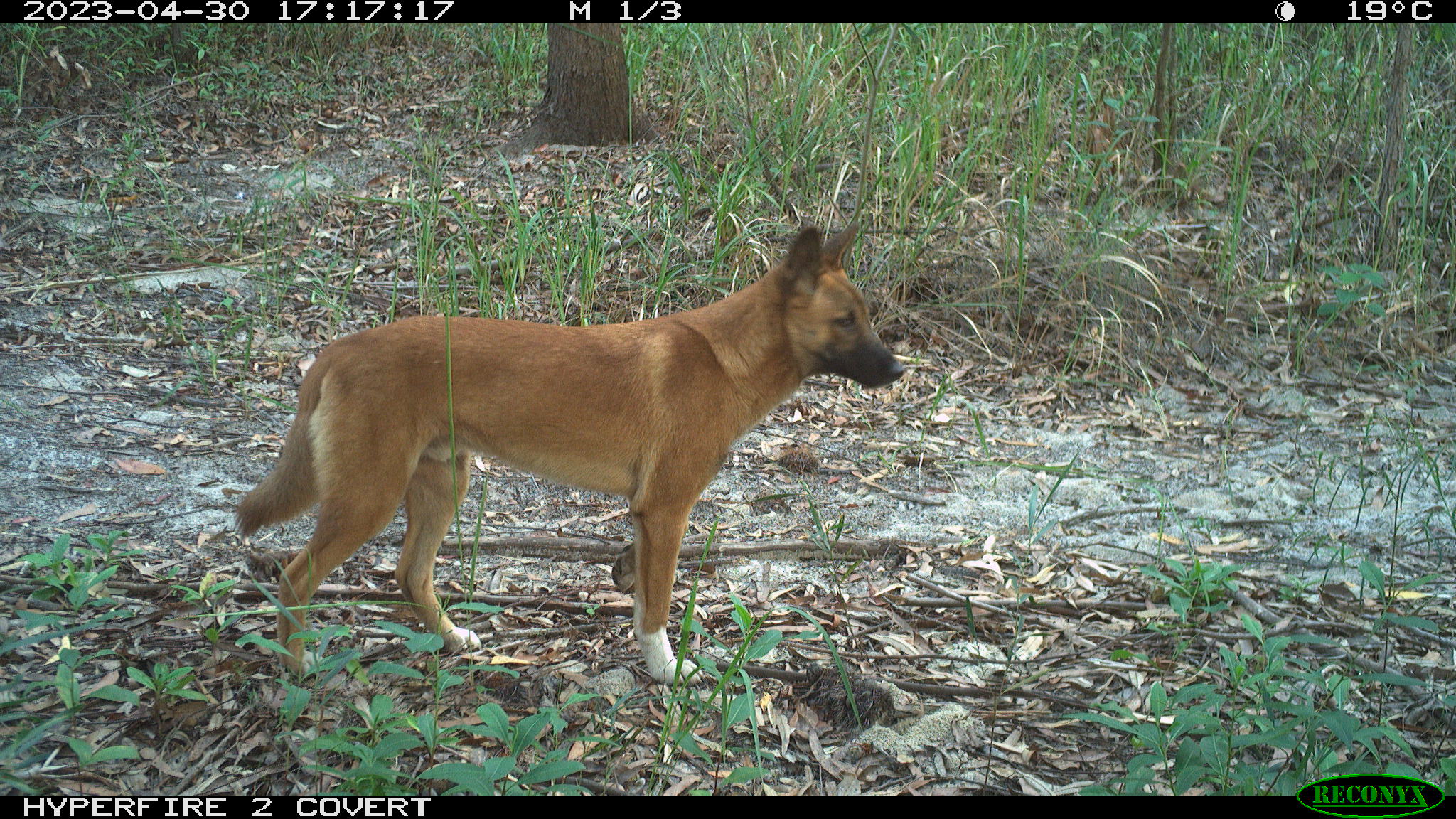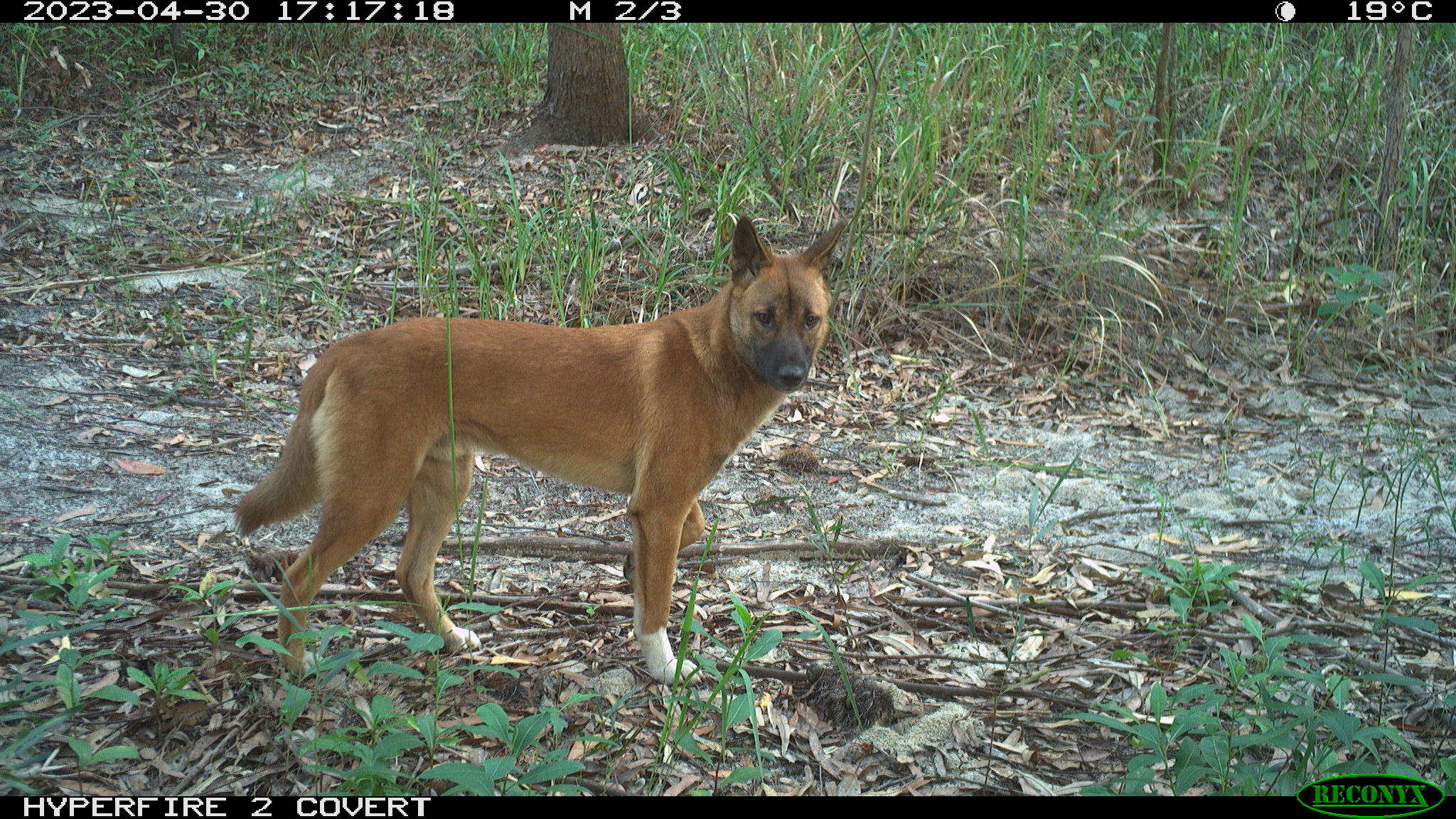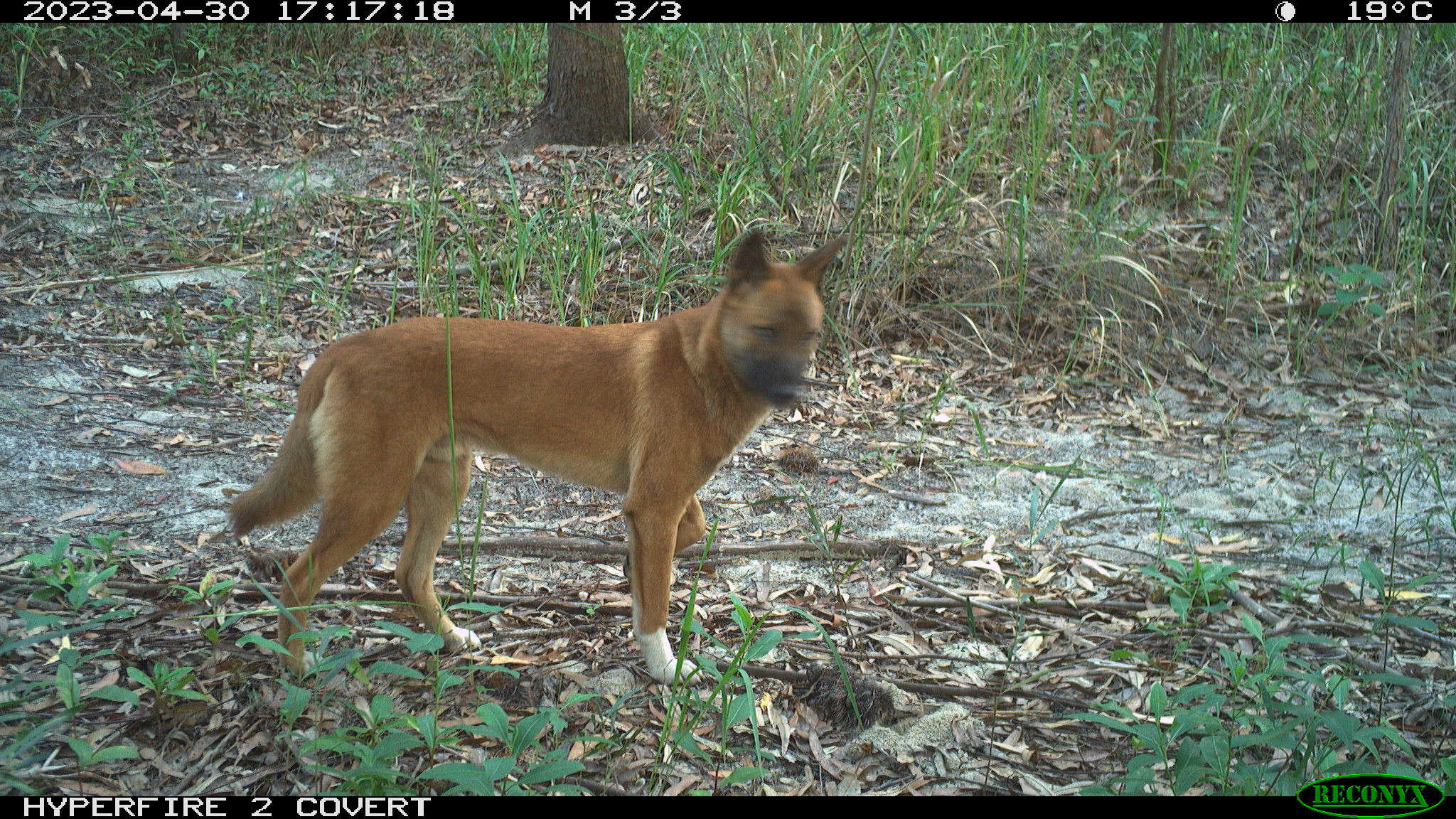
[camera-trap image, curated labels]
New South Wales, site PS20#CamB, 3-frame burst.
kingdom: Animalia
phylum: Chordata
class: Mammalia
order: Carnivora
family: Canidae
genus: Canis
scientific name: Canis familiaris dingo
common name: dingo